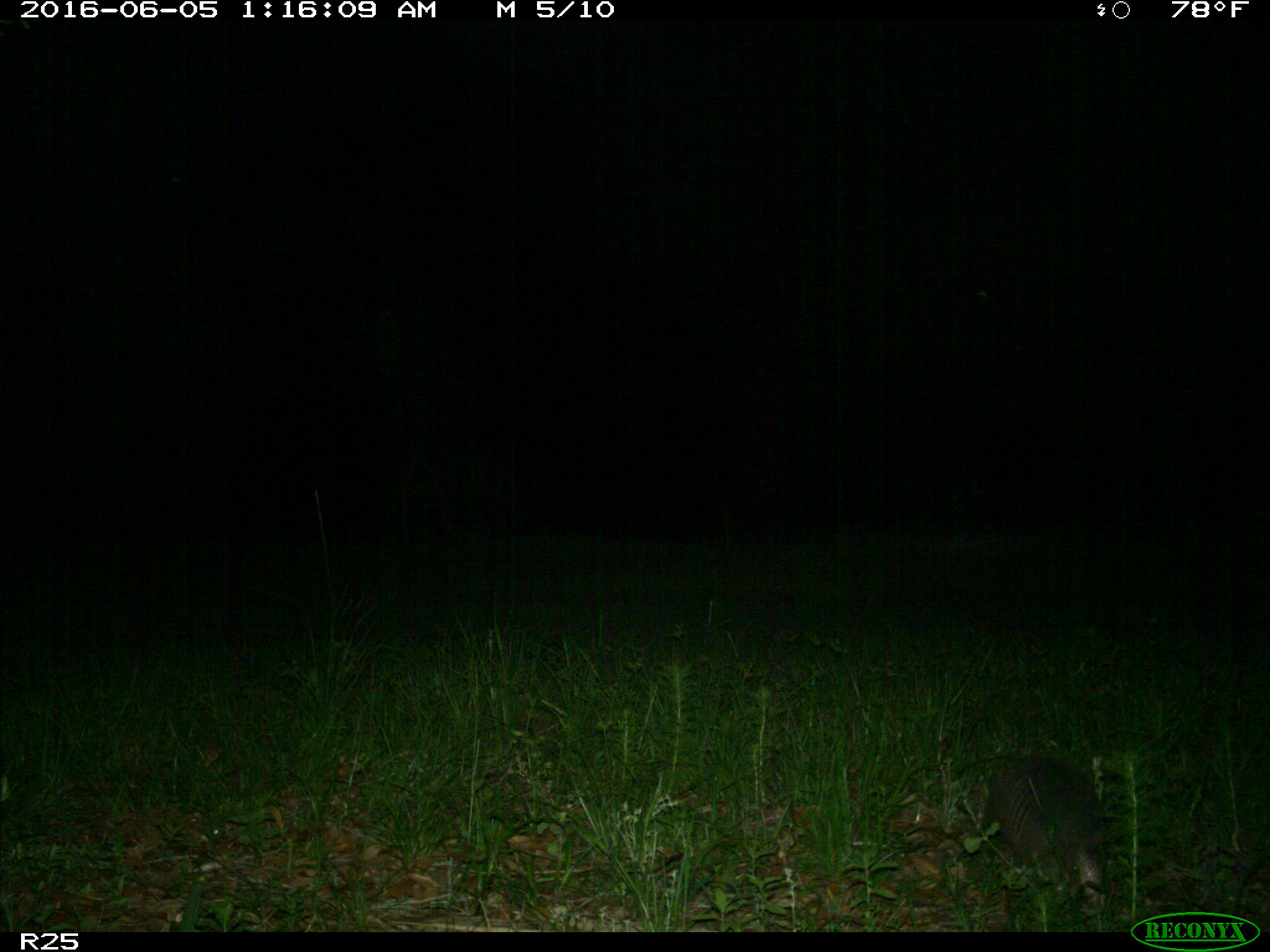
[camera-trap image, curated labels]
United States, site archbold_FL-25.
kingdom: Animalia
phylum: Chordata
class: Mammalia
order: Cingulata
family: Dasypodidae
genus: Dasypus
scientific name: Dasypus novemcinctus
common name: nine-banded armadillo